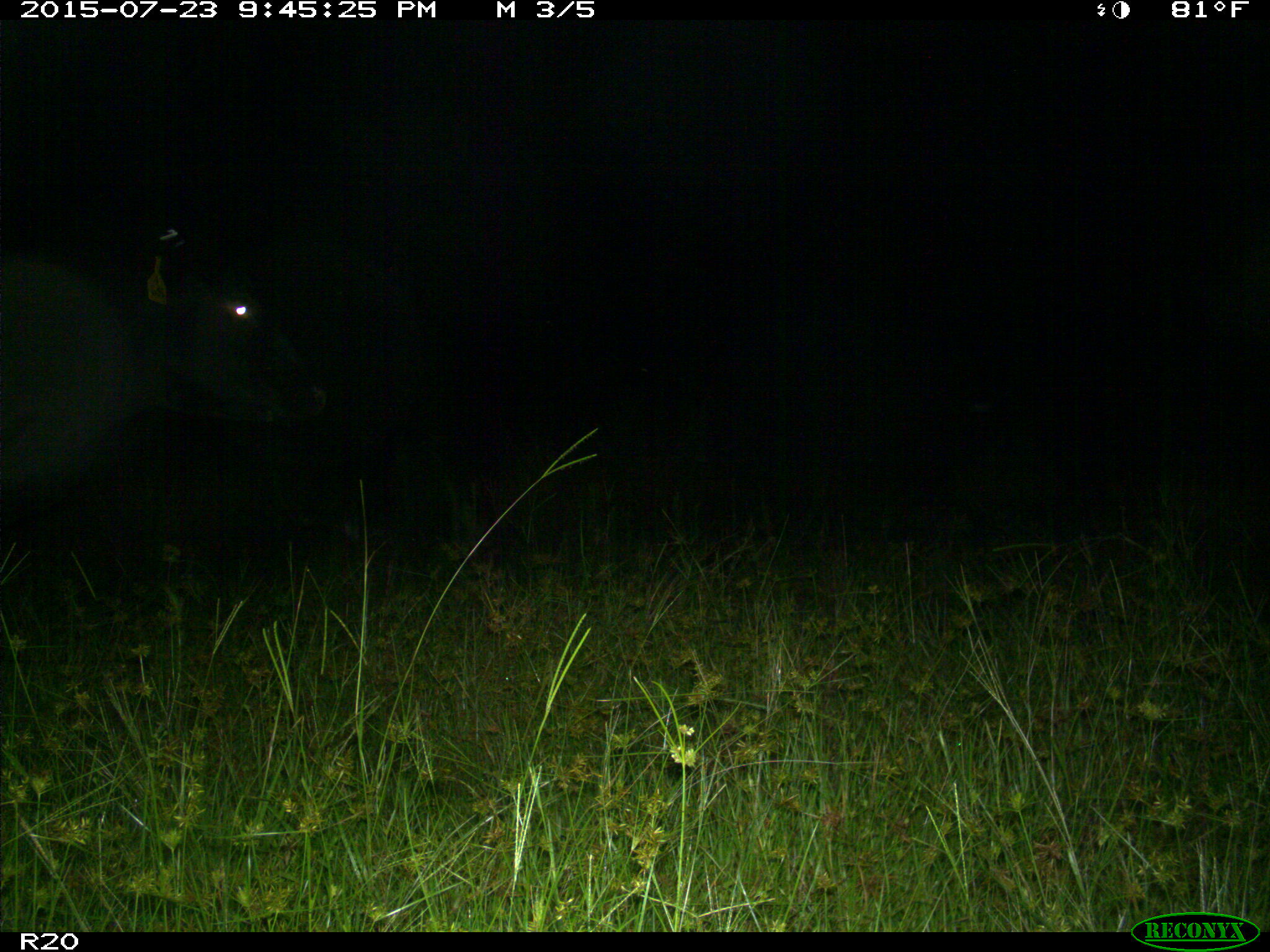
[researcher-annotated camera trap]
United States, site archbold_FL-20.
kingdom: Animalia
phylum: Chordata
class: Mammalia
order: Artiodactyla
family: Bovidae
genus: Bos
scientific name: Bos taurus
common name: domestic cow